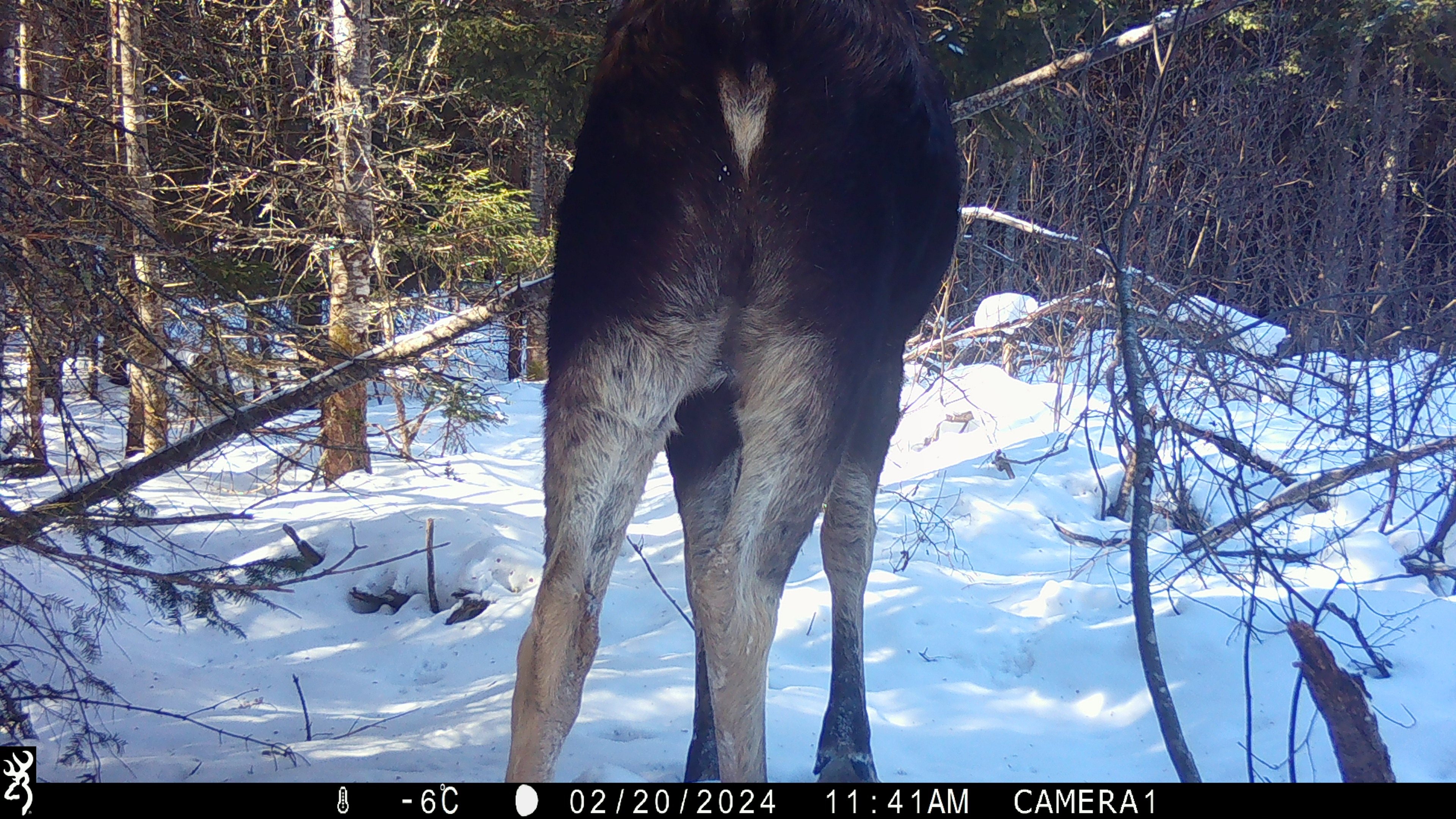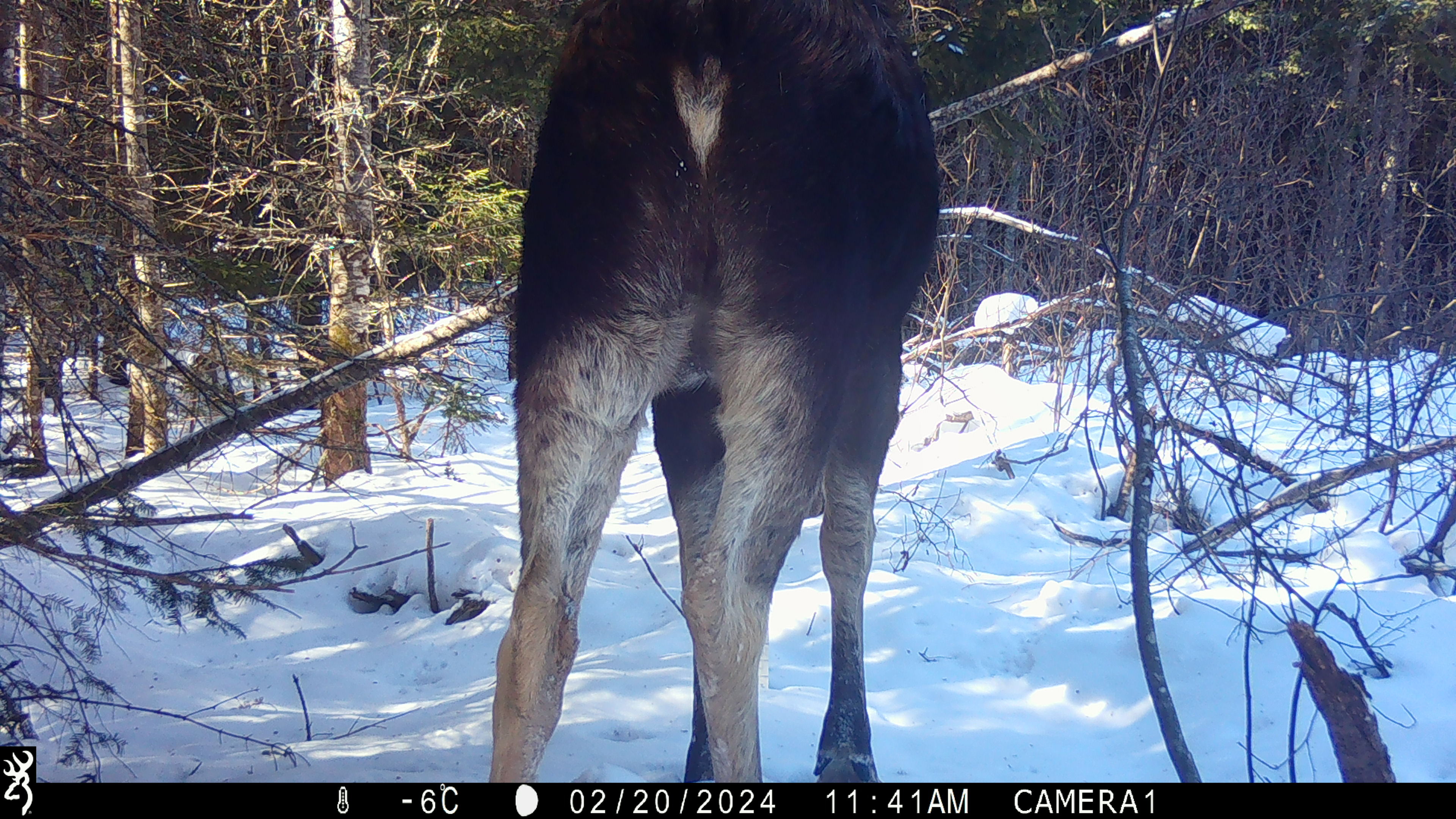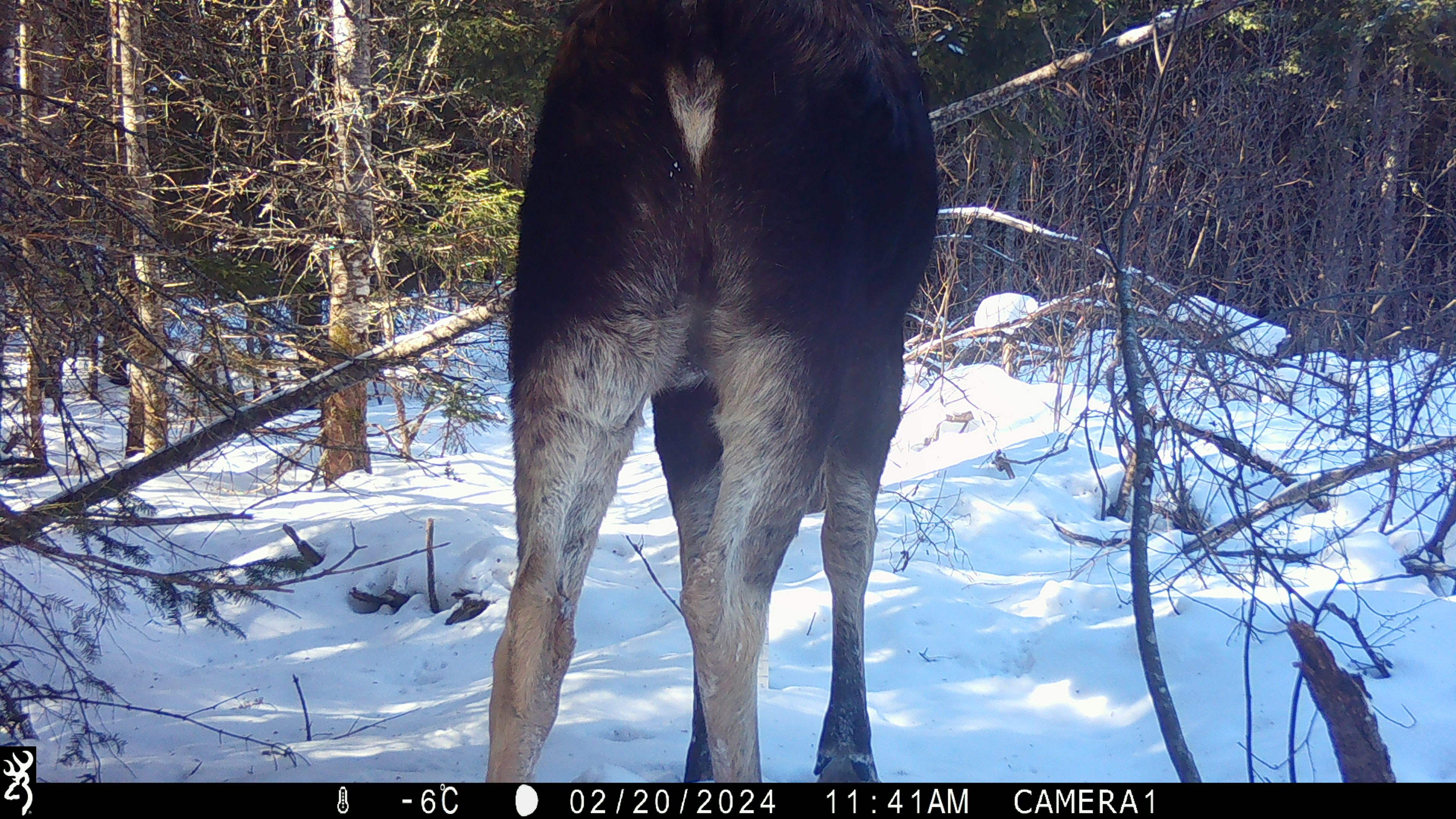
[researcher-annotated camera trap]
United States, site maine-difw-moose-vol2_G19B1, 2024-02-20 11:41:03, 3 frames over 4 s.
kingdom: Animalia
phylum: Chordata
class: Mammalia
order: Artiodactyla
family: Cervidae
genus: Alces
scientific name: Alces alces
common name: moose